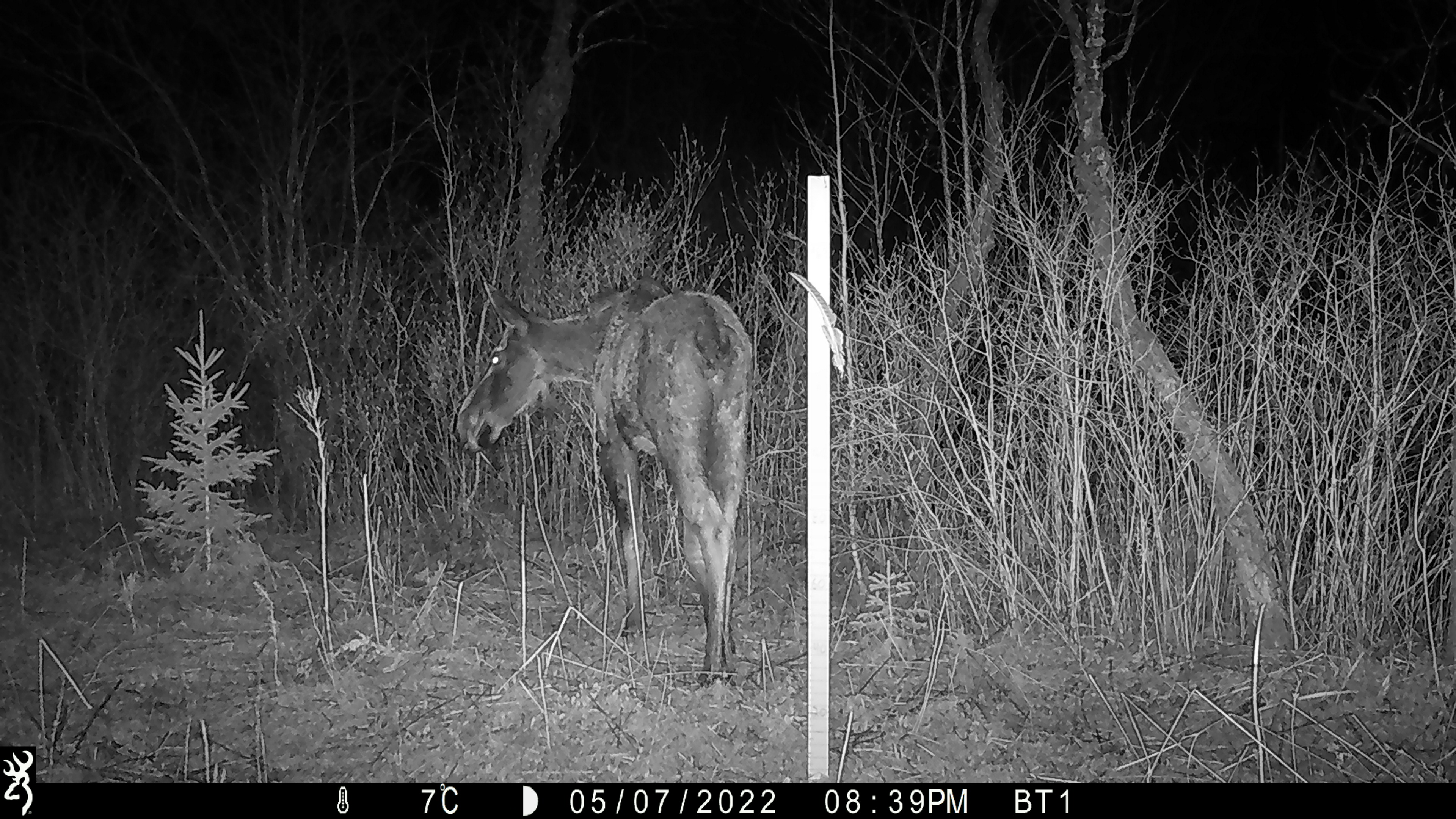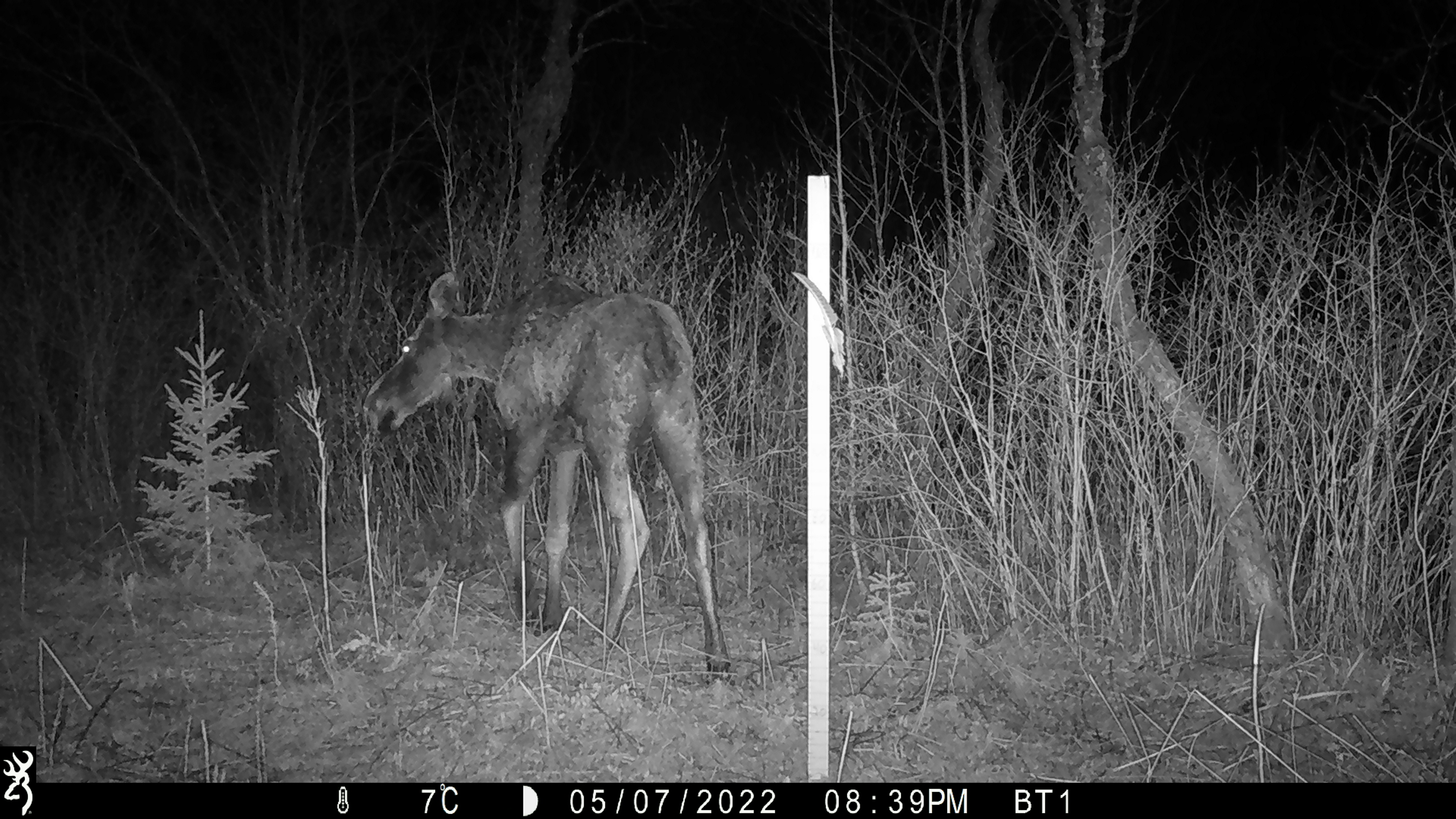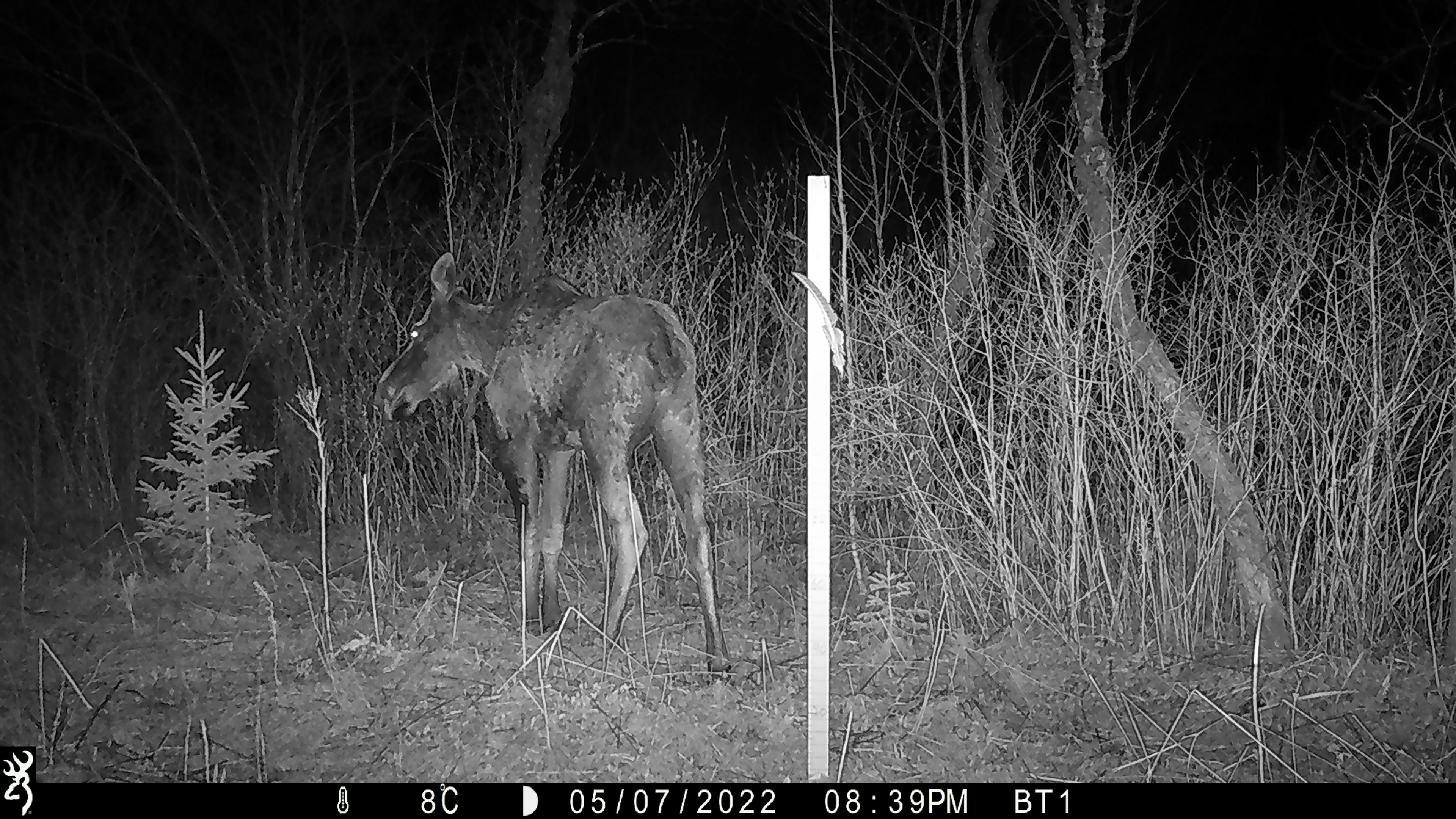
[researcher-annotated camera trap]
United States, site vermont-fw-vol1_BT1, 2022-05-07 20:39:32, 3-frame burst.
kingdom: Animalia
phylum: Chordata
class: Mammalia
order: Artiodactyla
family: Cervidae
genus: Alces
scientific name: Alces alces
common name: moose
Moose (Alces alces).